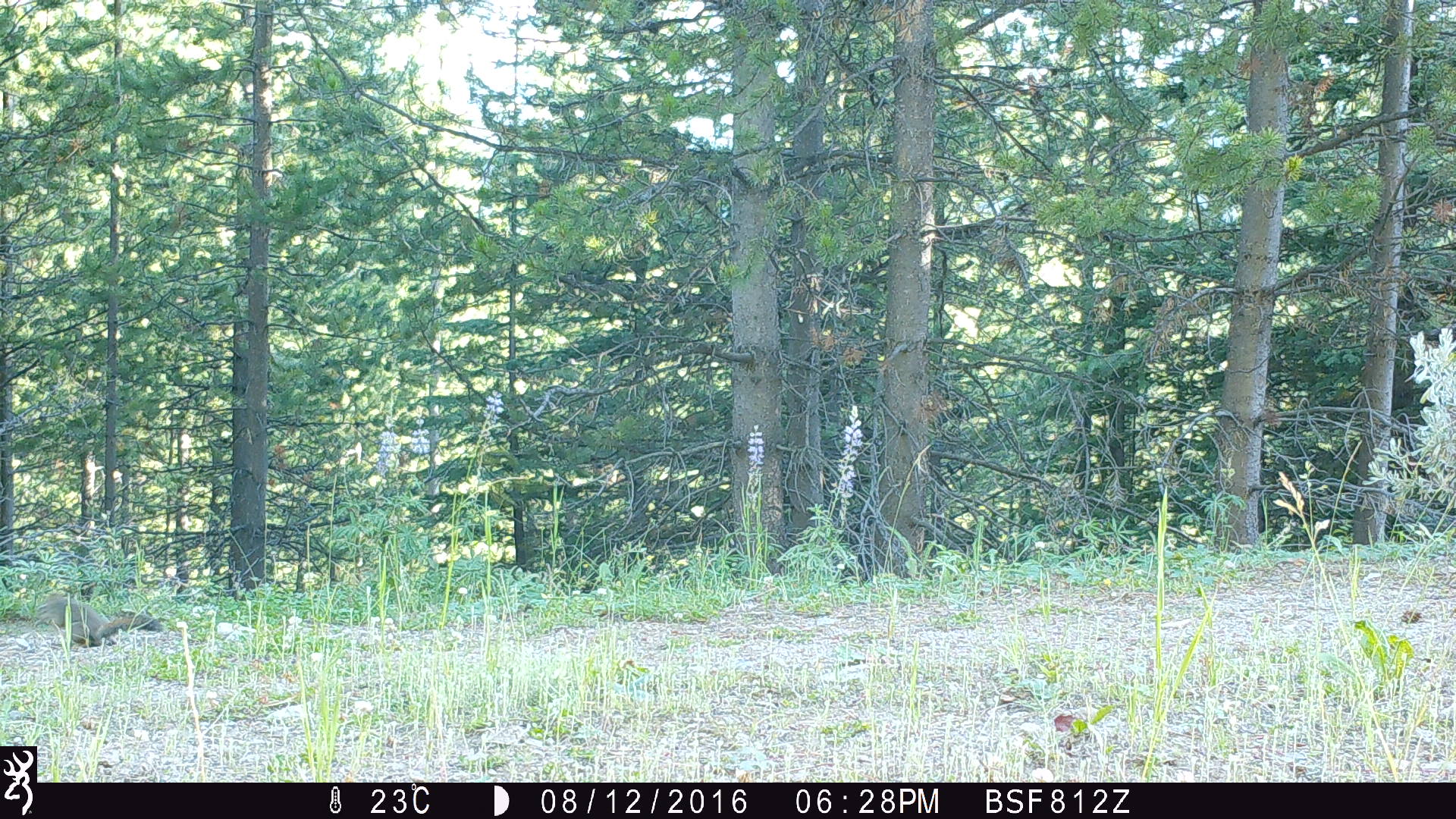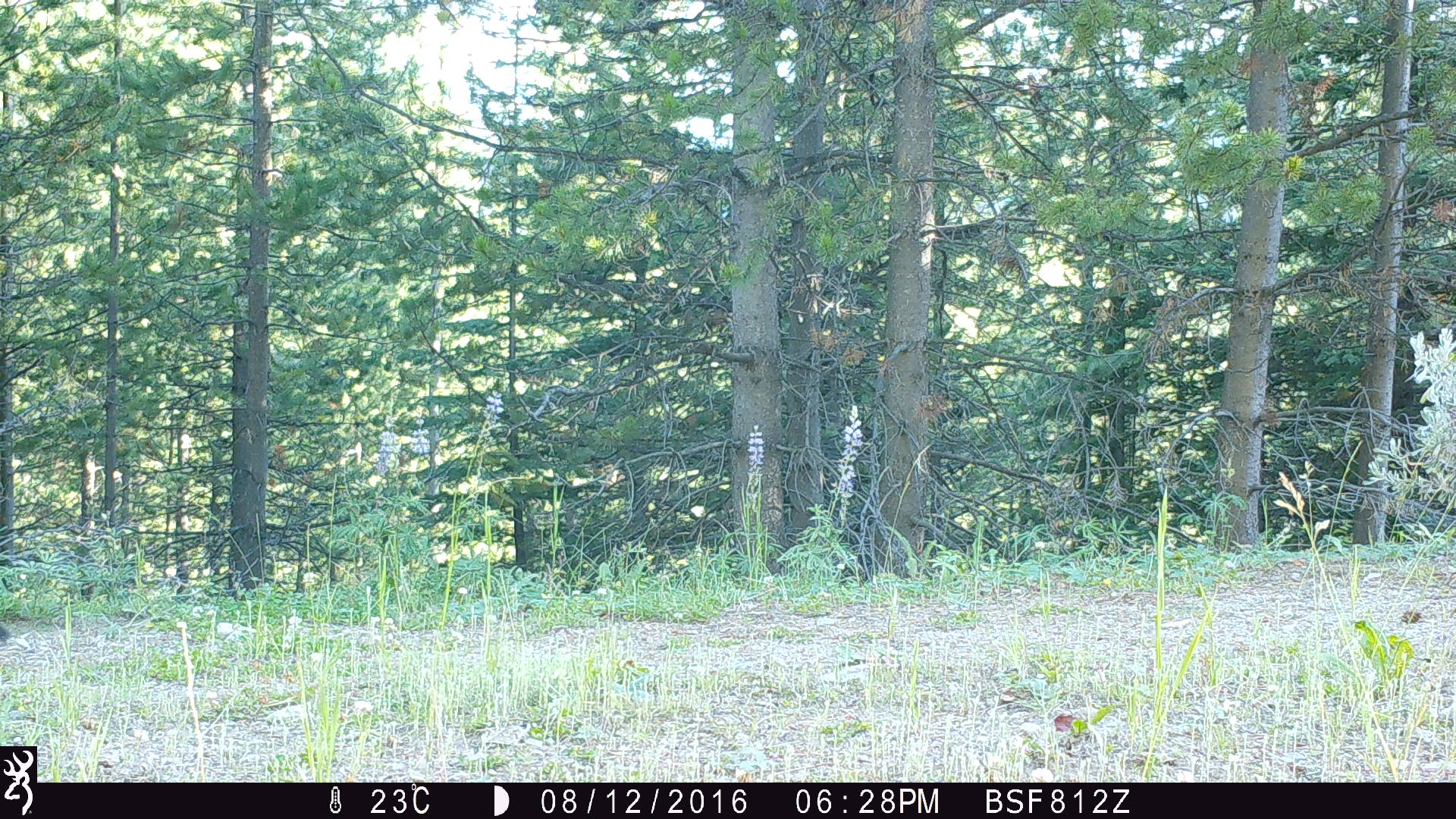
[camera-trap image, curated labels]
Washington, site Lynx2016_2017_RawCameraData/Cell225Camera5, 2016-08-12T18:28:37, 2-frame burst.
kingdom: Animalia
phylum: Chordata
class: Mammalia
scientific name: Mammalia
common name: small mammal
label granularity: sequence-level